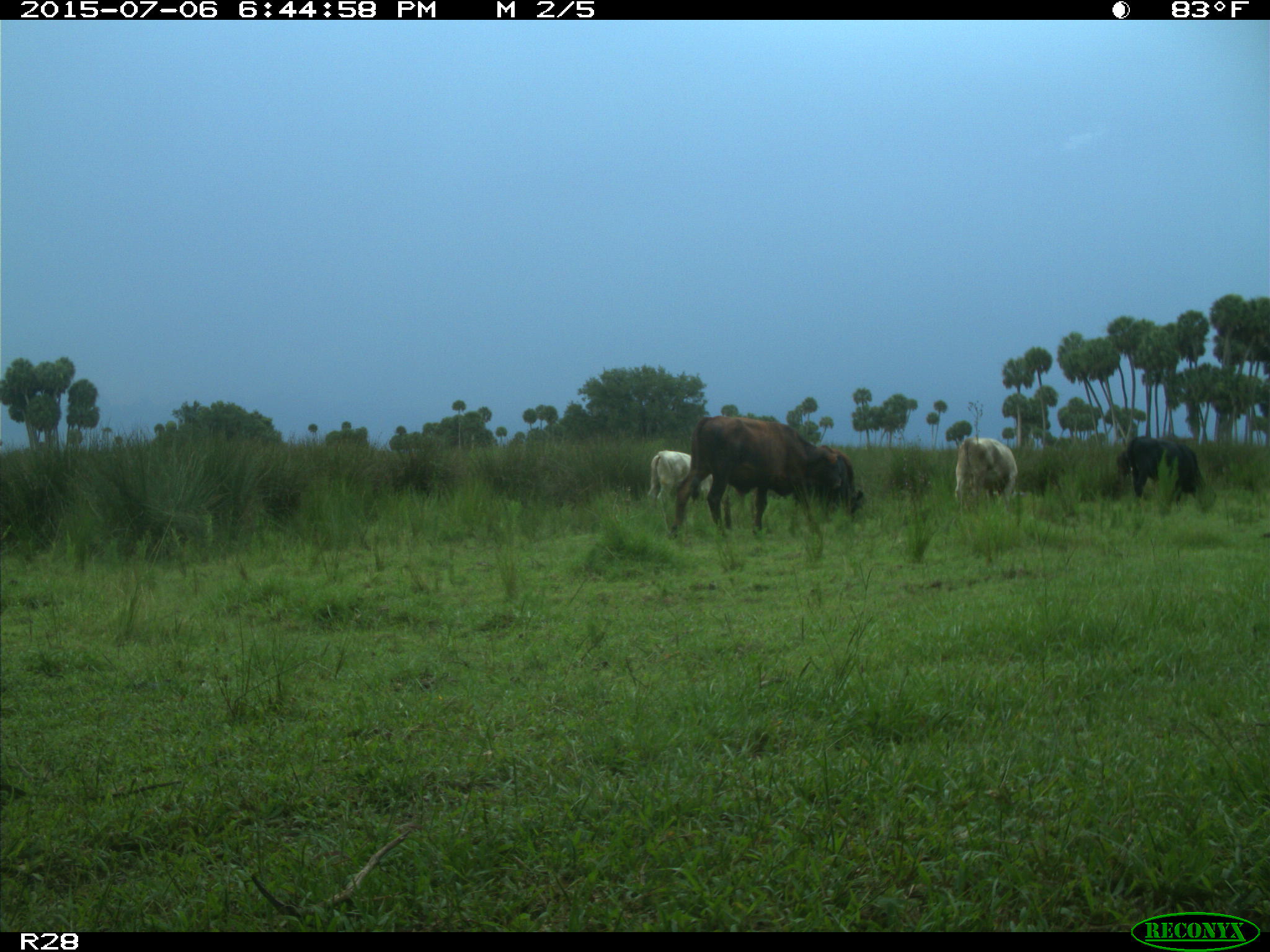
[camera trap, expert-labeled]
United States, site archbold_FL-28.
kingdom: Animalia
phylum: Chordata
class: Mammalia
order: Artiodactyla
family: Bovidae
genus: Bos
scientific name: Bos taurus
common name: domestic cow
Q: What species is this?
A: Bos taurus (domestic cow).